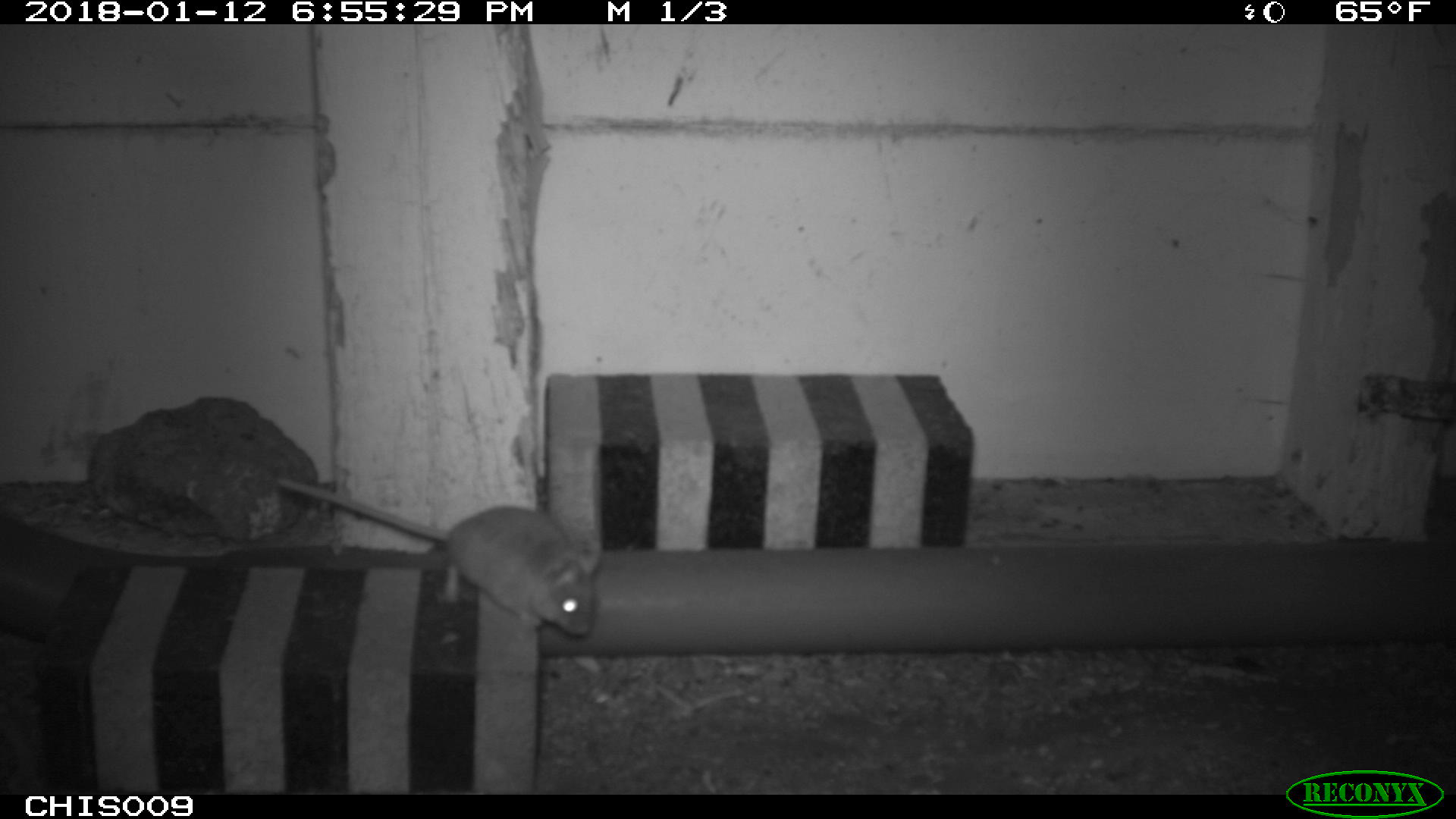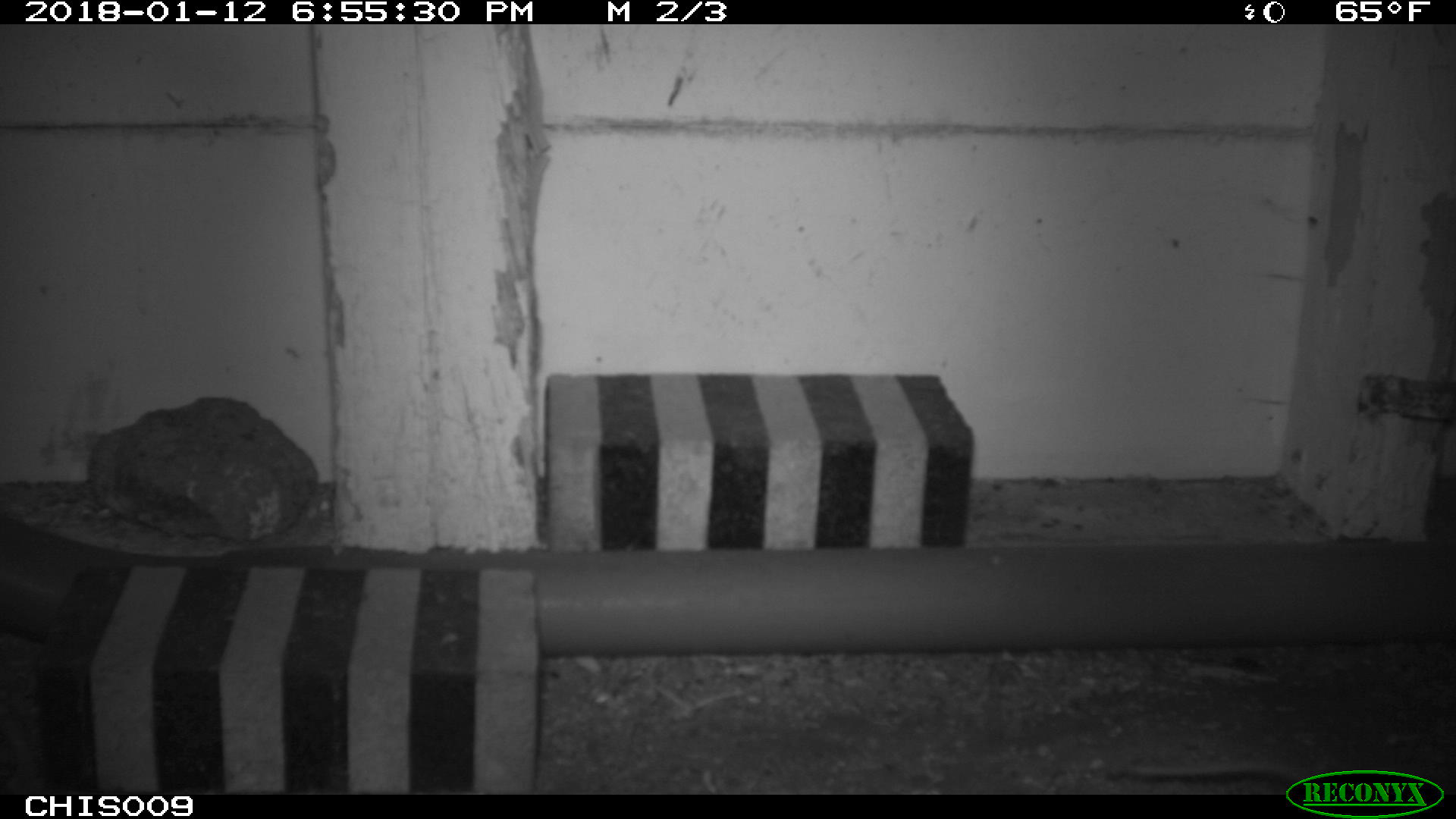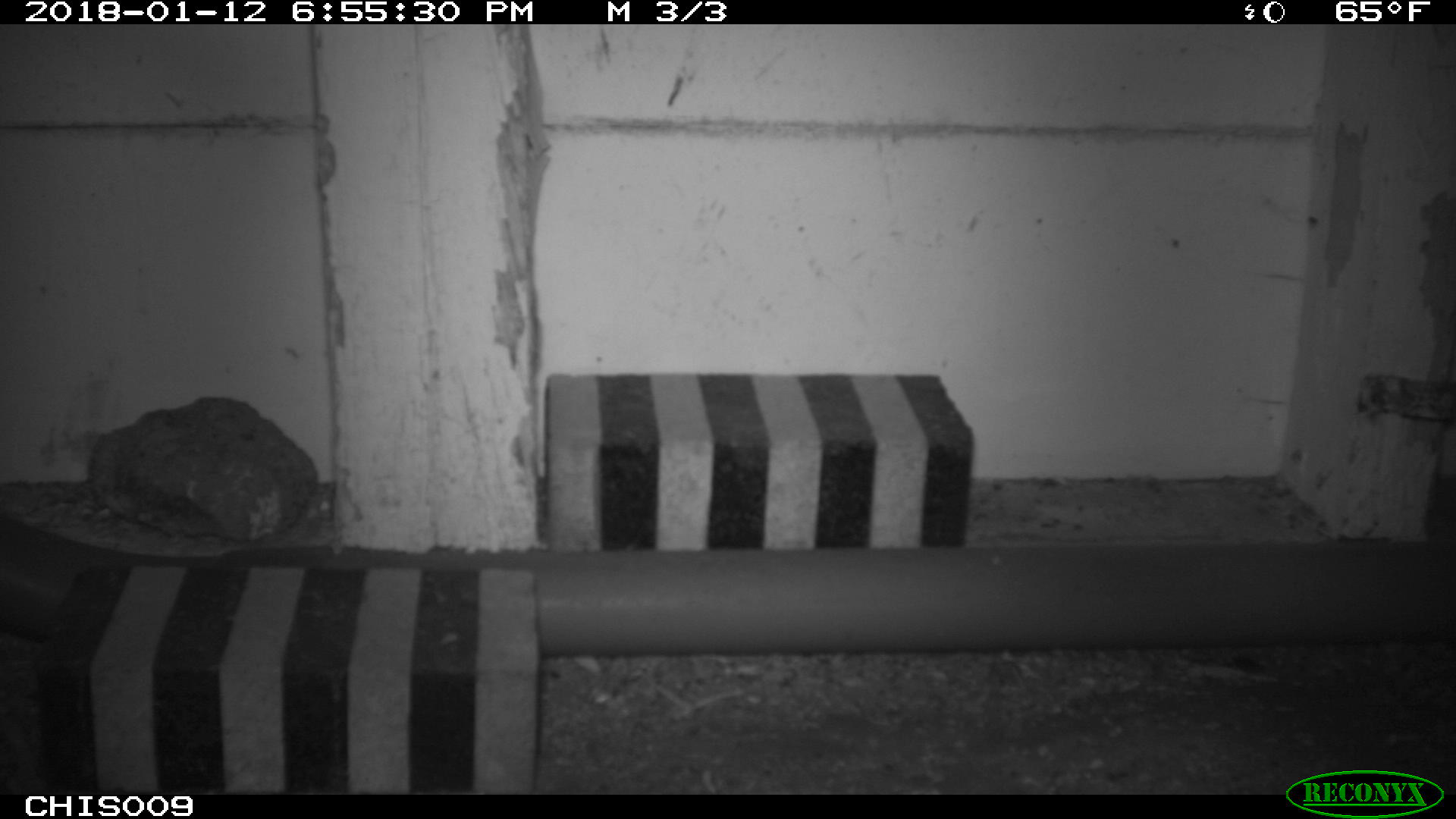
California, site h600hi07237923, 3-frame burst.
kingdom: Animalia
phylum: Chordata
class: Mammalia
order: Rodentia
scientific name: Rodentia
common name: rodent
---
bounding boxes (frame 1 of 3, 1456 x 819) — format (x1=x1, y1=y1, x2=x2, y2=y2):
rodent: (x1=278, y1=478, x2=601, y2=633)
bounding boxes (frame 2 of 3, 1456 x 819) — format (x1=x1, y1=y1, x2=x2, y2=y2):
rodent: (x1=1128, y1=764, x2=1310, y2=785)